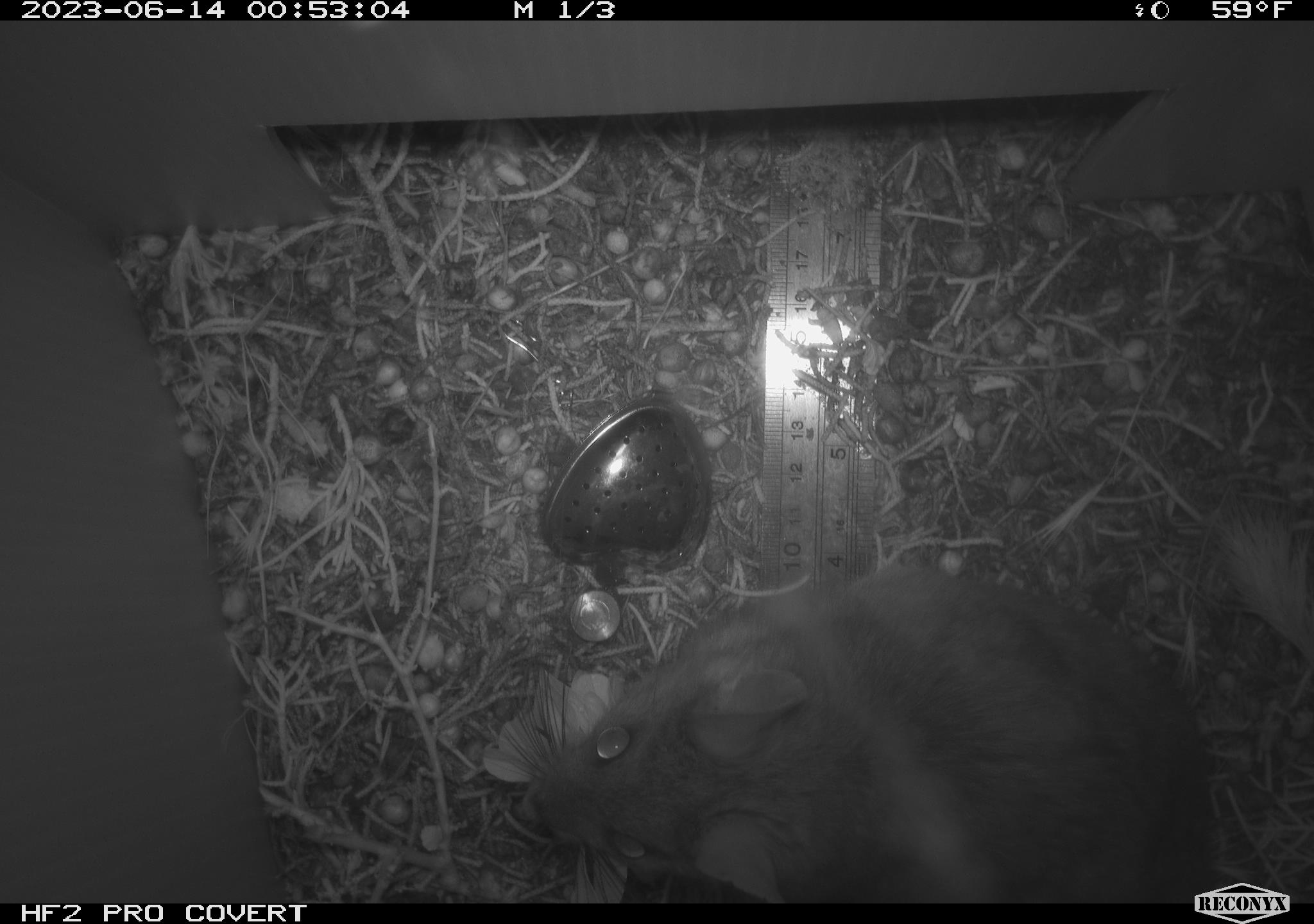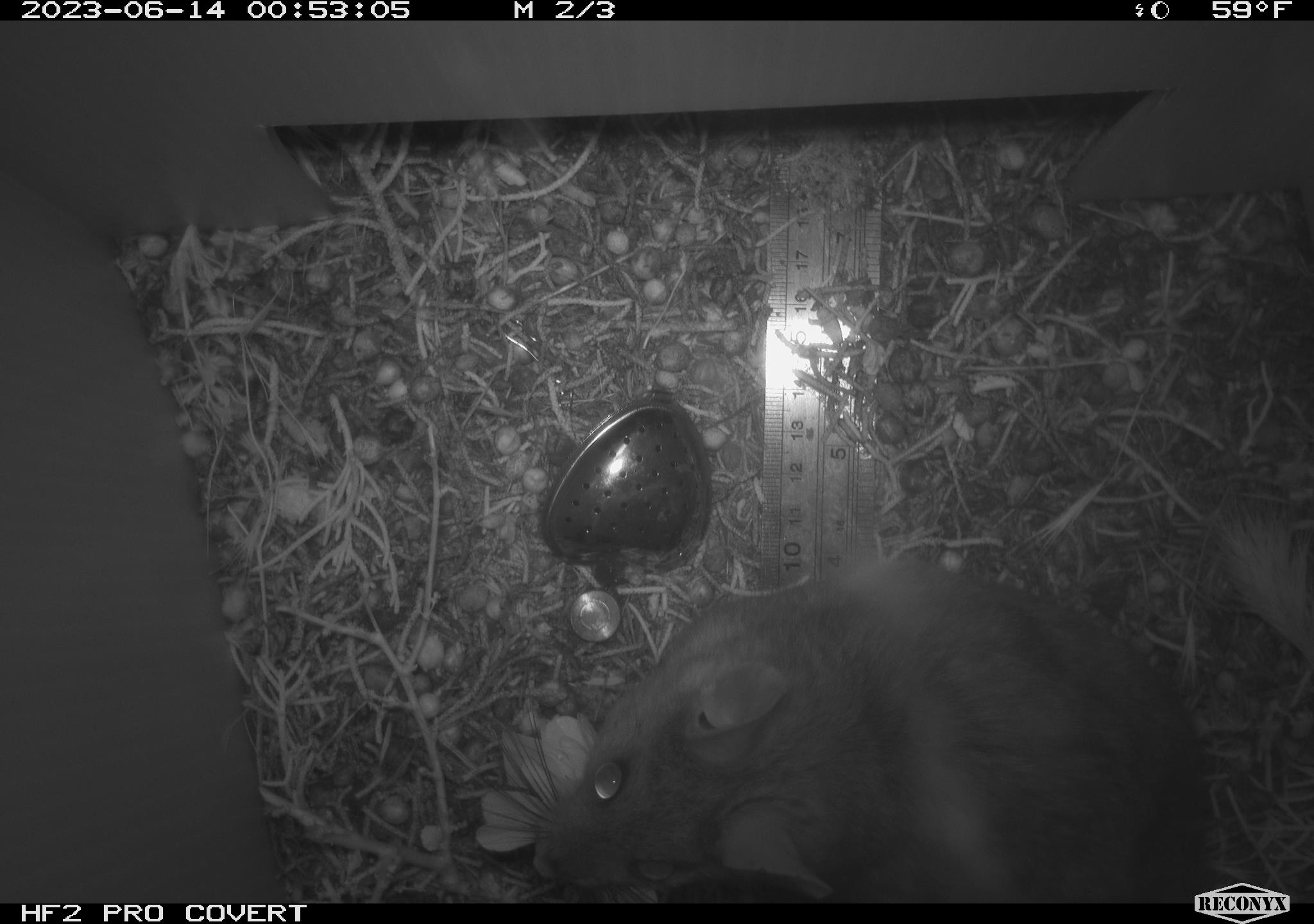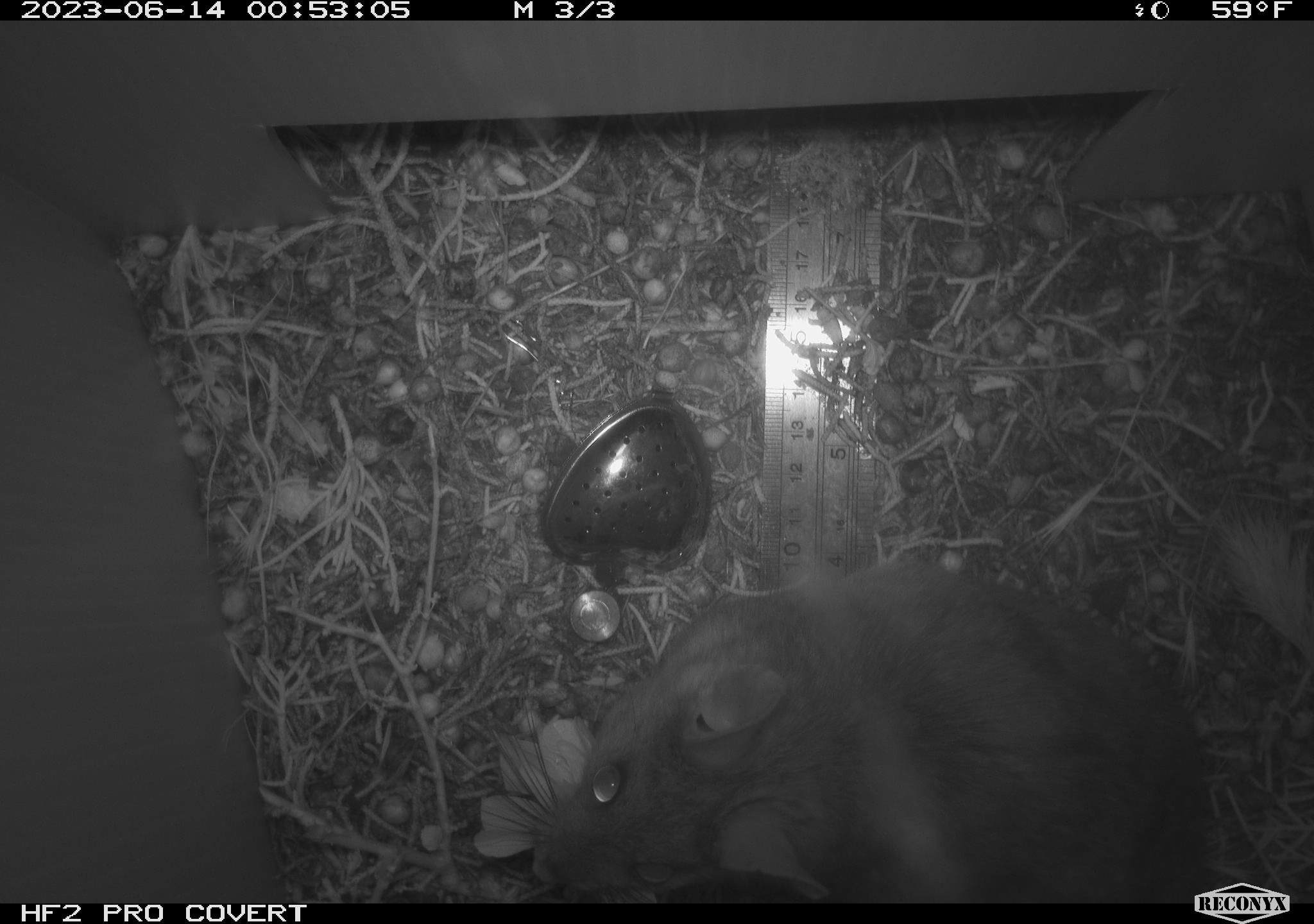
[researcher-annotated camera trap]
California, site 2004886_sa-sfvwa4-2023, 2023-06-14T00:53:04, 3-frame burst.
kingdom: Animalia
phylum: Chordata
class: Mammalia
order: Rodentia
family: Cricetidae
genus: Neotoma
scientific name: Neotoma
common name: pack rat or woodrat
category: neotoma species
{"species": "neotoma species (pack rat or woodrat) (Neotoma)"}